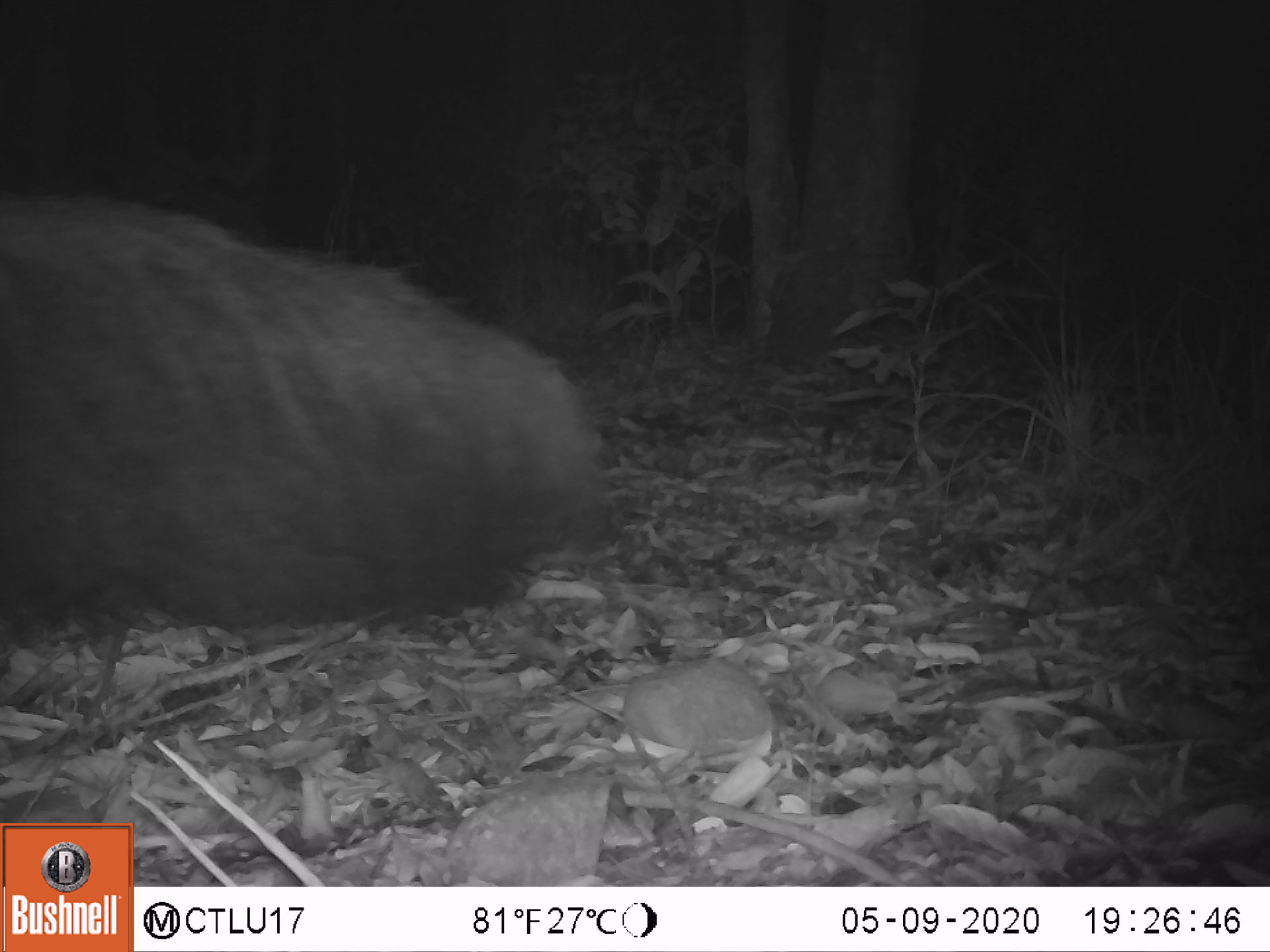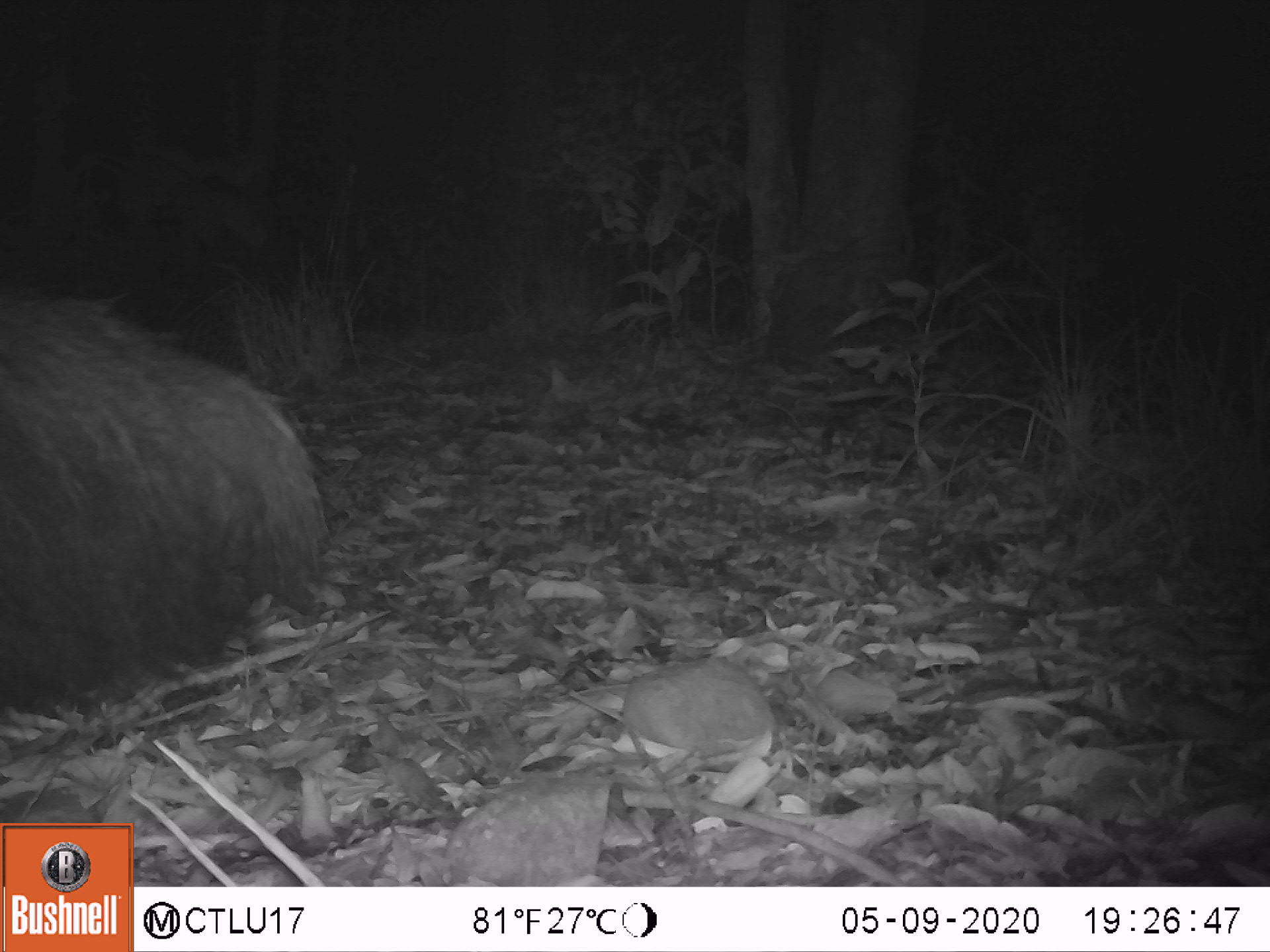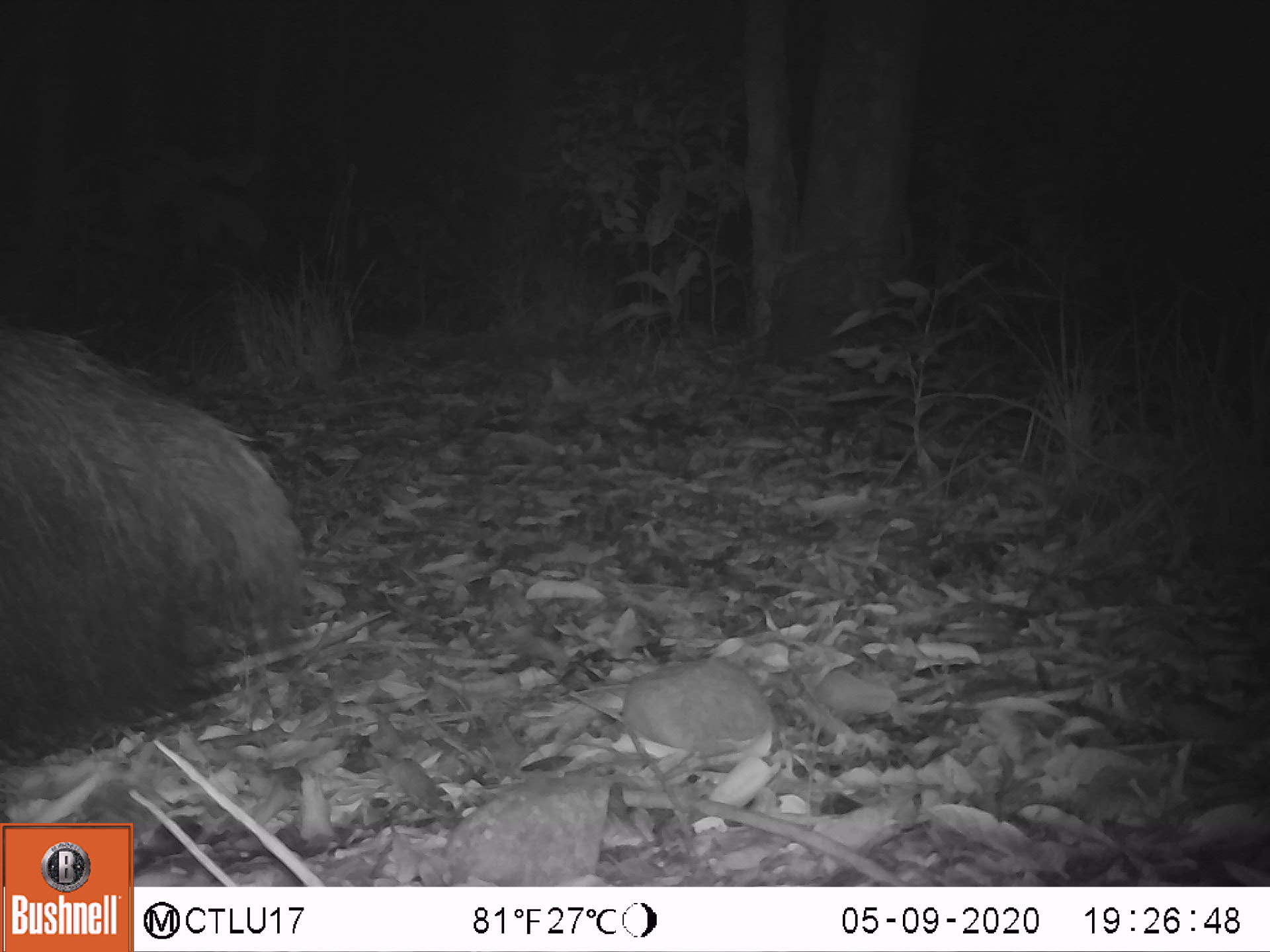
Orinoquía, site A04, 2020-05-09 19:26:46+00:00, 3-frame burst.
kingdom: Animalia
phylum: Chordata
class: Mammalia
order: Pilosa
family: Myrmecophagidae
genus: Myrmecophaga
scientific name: Myrmecophaga tridactyla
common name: giant anteater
Giant anteater (Myrmecophaga tridactyla).